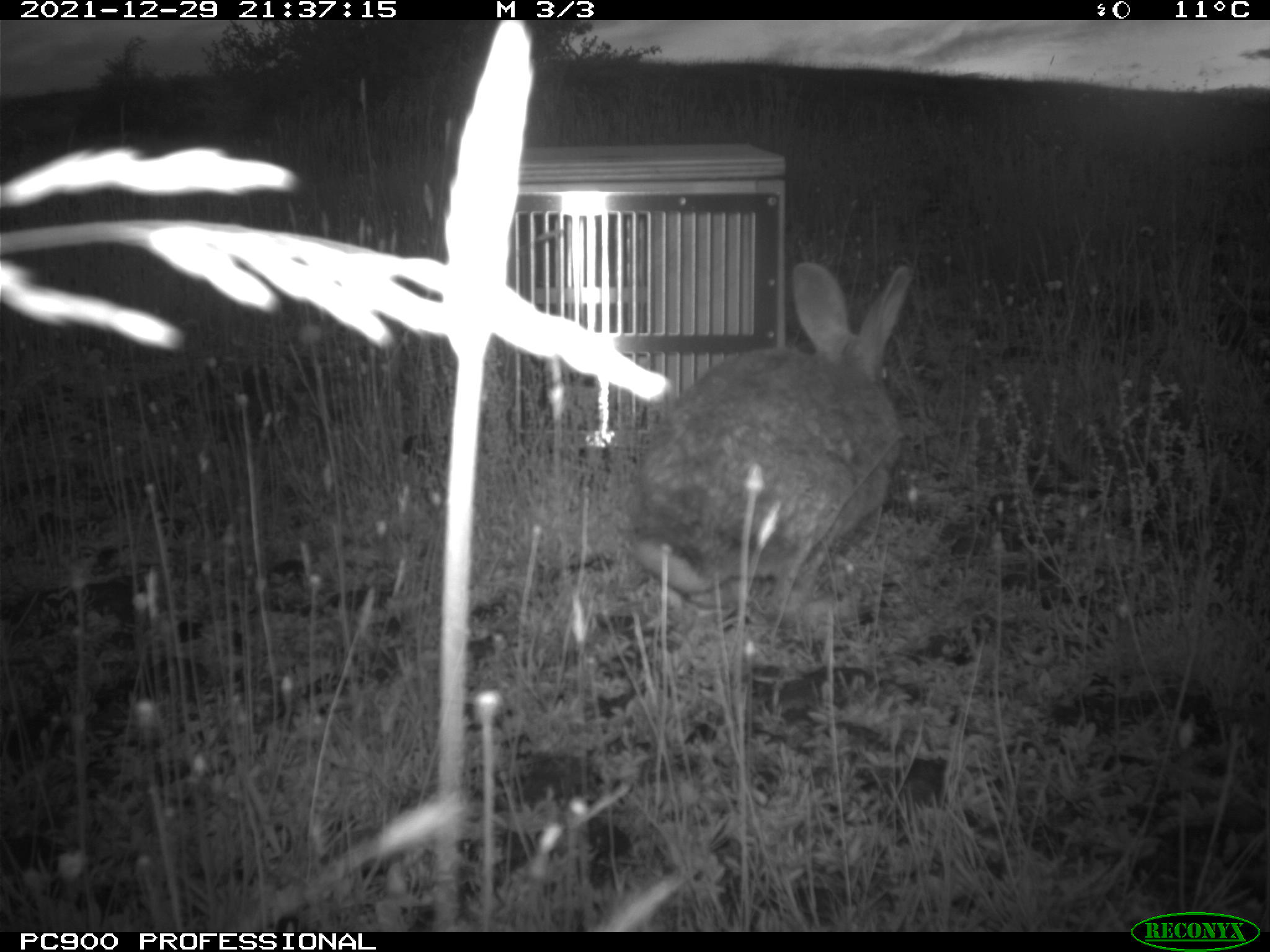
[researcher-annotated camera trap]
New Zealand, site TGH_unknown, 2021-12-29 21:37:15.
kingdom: Animalia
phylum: Chordata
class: Mammalia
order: Lagomorpha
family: Leporidae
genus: Oryctolagus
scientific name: Oryctolagus cuniculus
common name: european rabbit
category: rabbit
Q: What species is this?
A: Rabbit (european rabbit) (Oryctolagus cuniculus).